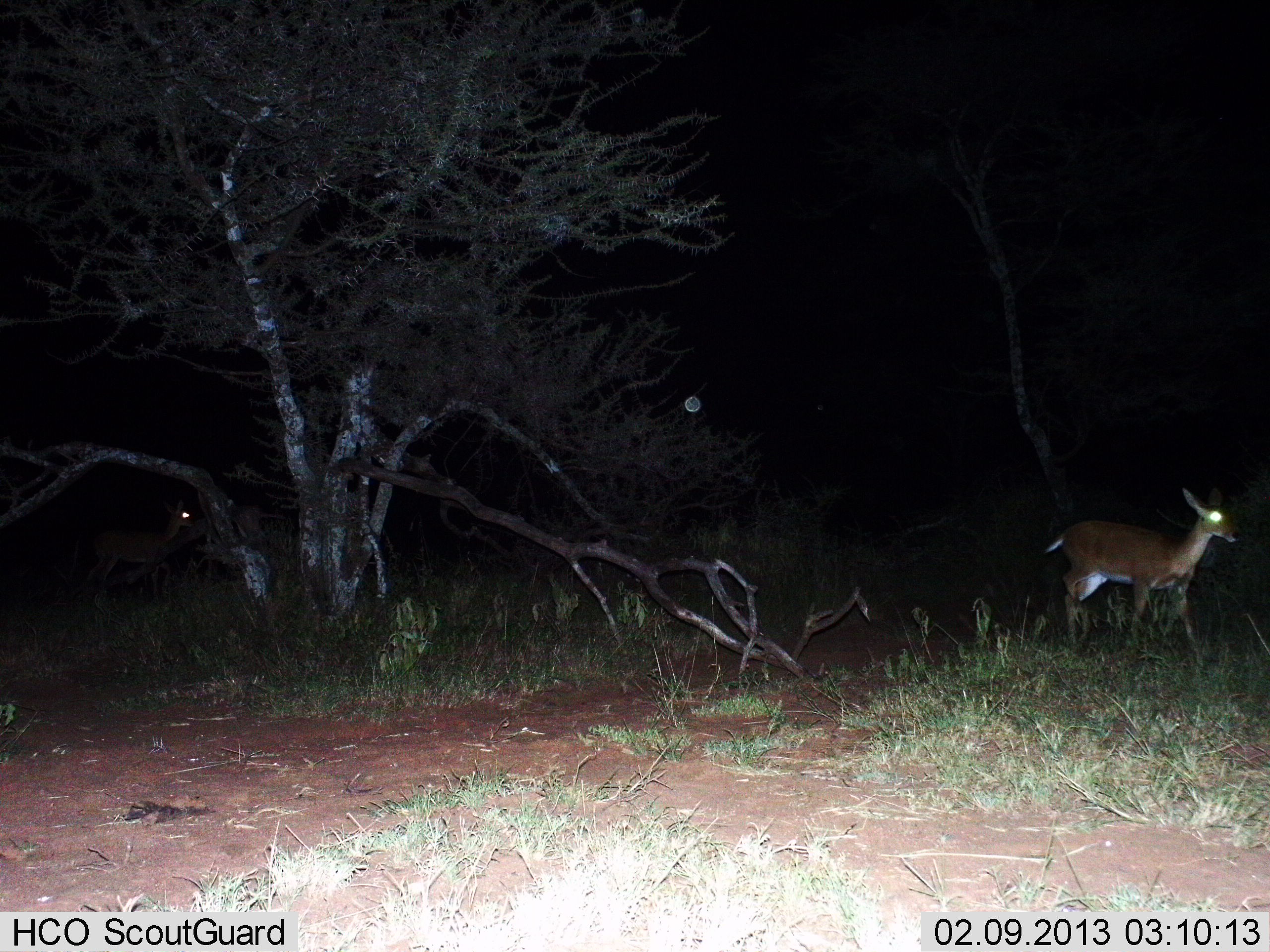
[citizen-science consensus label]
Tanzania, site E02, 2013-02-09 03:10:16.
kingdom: Animalia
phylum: Chordata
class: Mammalia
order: Artiodactyla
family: Bovidae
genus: Redunca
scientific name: Redunca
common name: reedbuck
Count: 2.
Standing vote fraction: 48%.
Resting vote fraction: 0%.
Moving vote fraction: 60%.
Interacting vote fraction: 0%.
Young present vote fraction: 0%.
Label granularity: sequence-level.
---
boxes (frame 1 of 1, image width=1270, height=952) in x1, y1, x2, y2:
animal: 1045, 488, 1240, 665